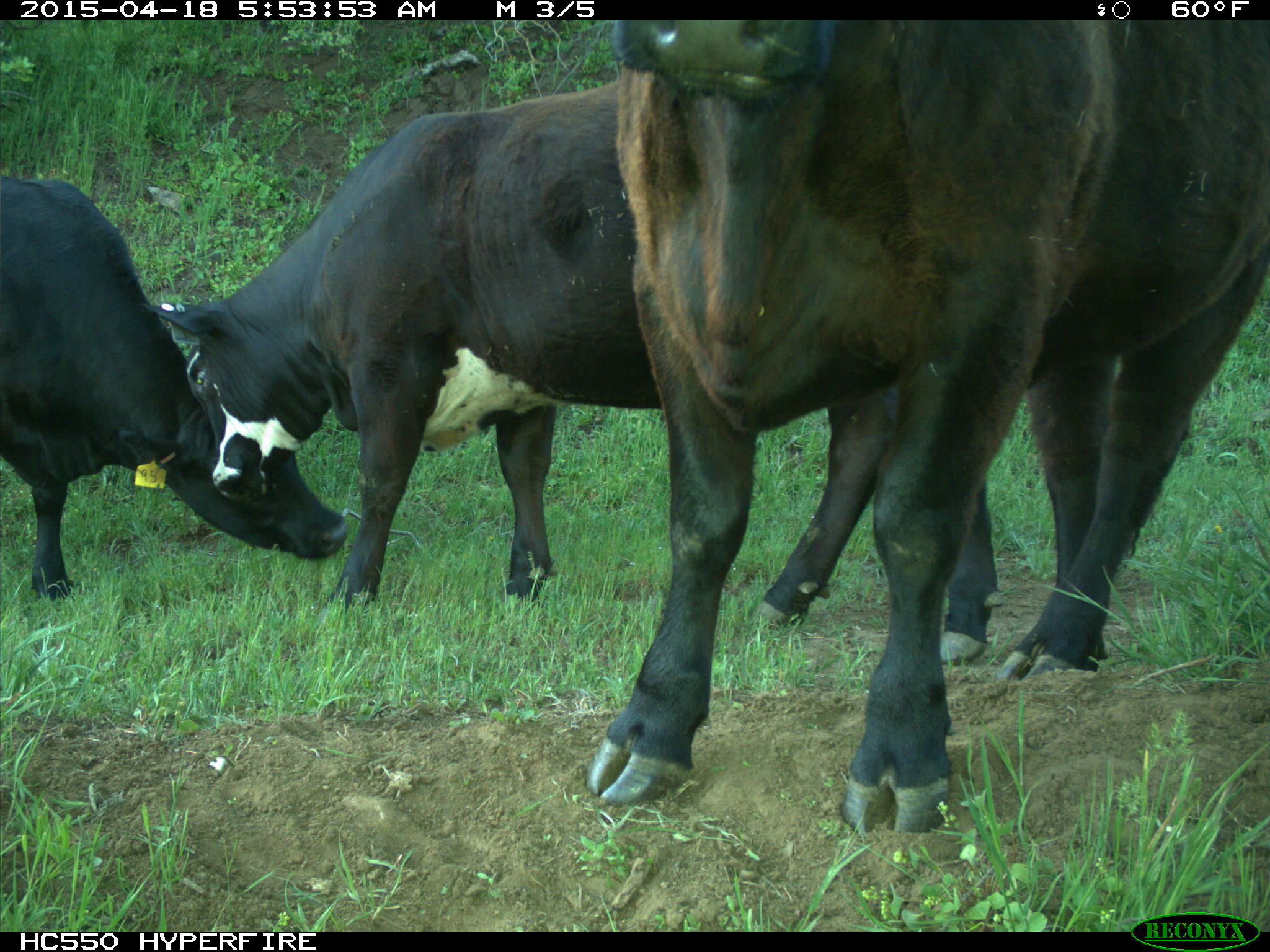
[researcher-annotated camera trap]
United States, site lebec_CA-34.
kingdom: Animalia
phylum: Chordata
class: Mammalia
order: Artiodactyla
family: Bovidae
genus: Bos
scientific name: Bos taurus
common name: domestic cow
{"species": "Bos taurus (domestic cow)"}